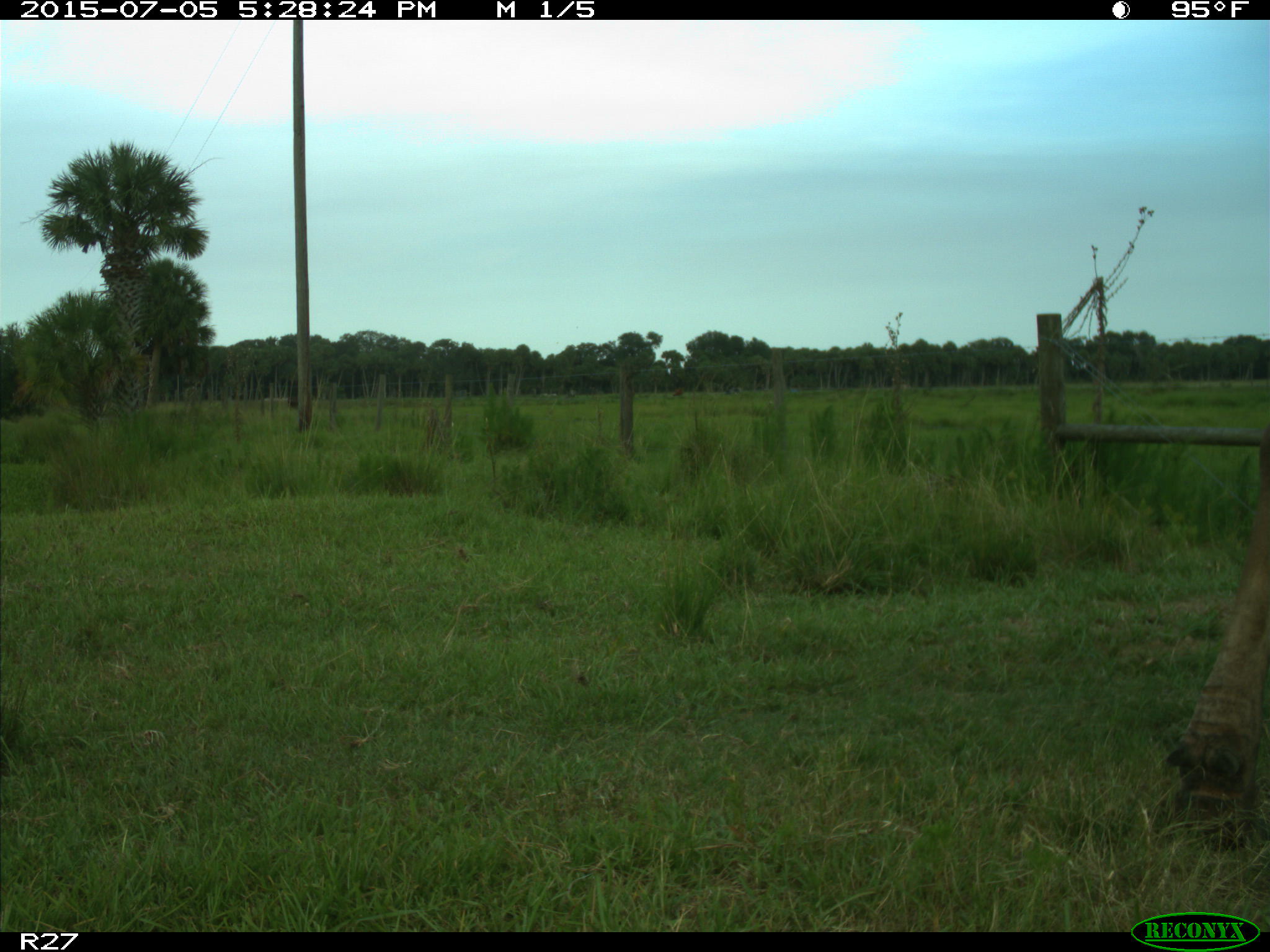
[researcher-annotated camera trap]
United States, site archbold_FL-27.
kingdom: Animalia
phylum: Chordata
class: Mammalia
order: Artiodactyla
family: Bovidae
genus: Bos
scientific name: Bos taurus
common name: domestic cow